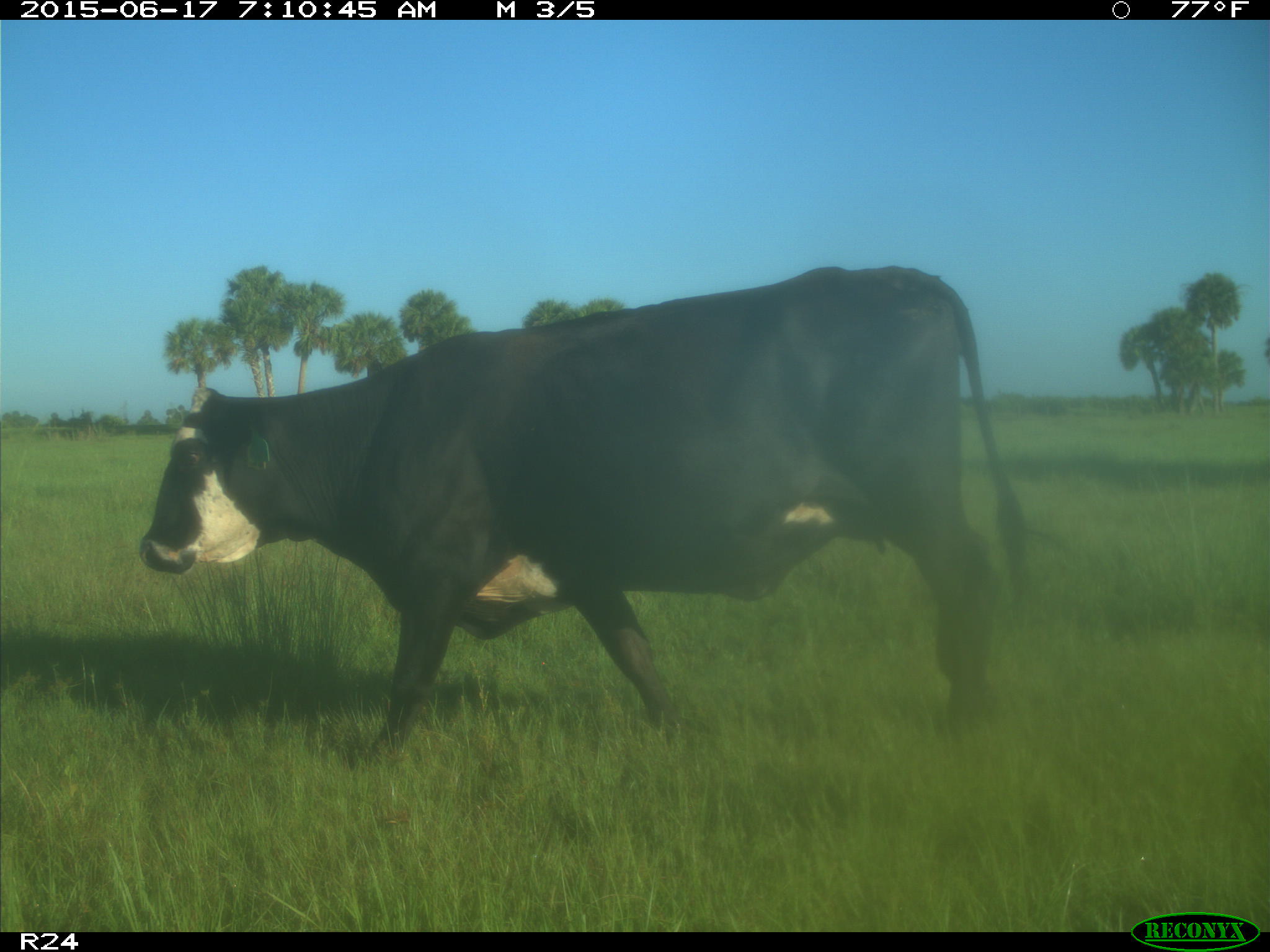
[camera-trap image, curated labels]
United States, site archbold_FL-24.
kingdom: Animalia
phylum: Chordata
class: Mammalia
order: Artiodactyla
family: Bovidae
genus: Bos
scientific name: Bos taurus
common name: domestic cow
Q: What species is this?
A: Bos taurus (domestic cow).